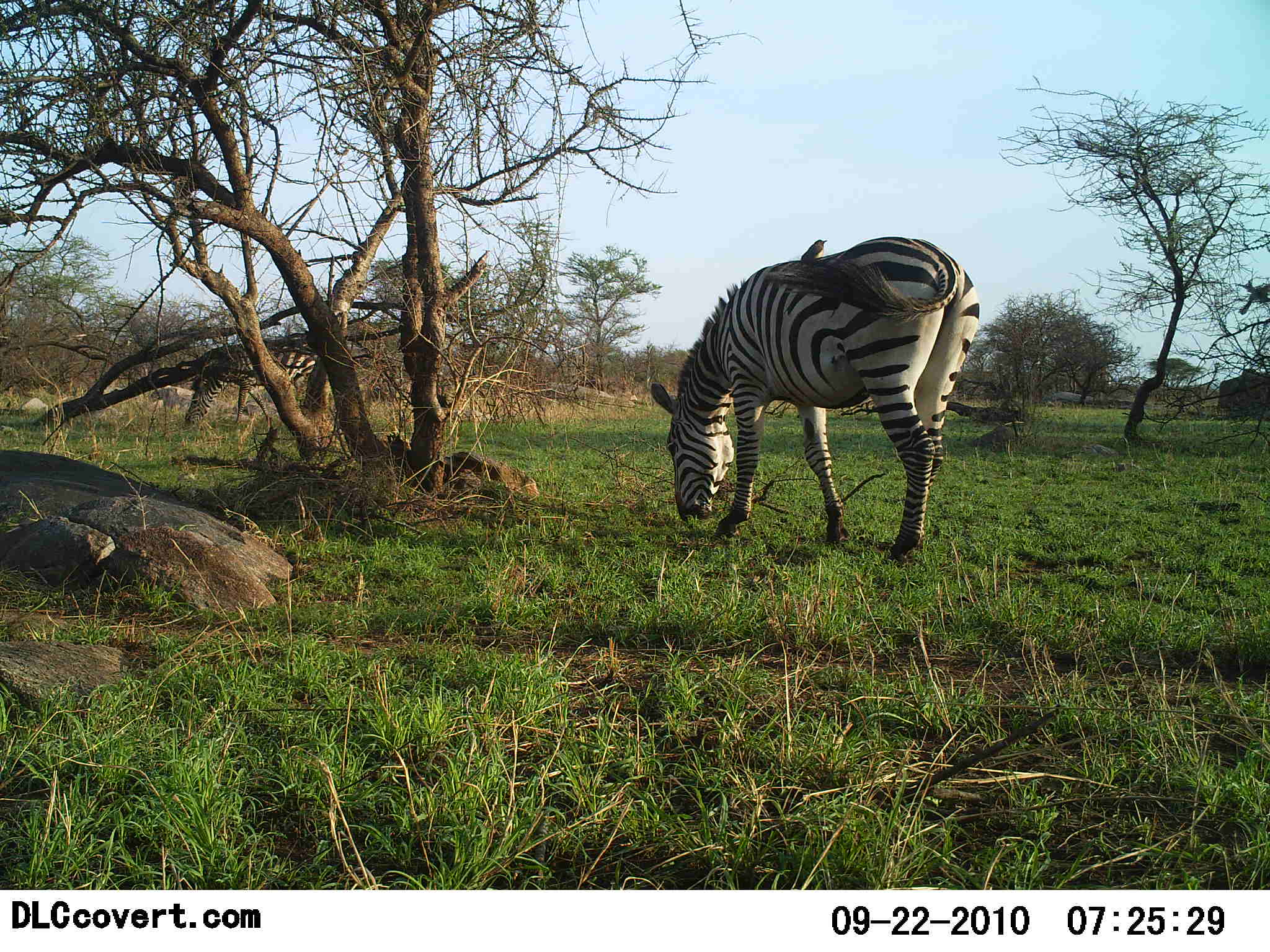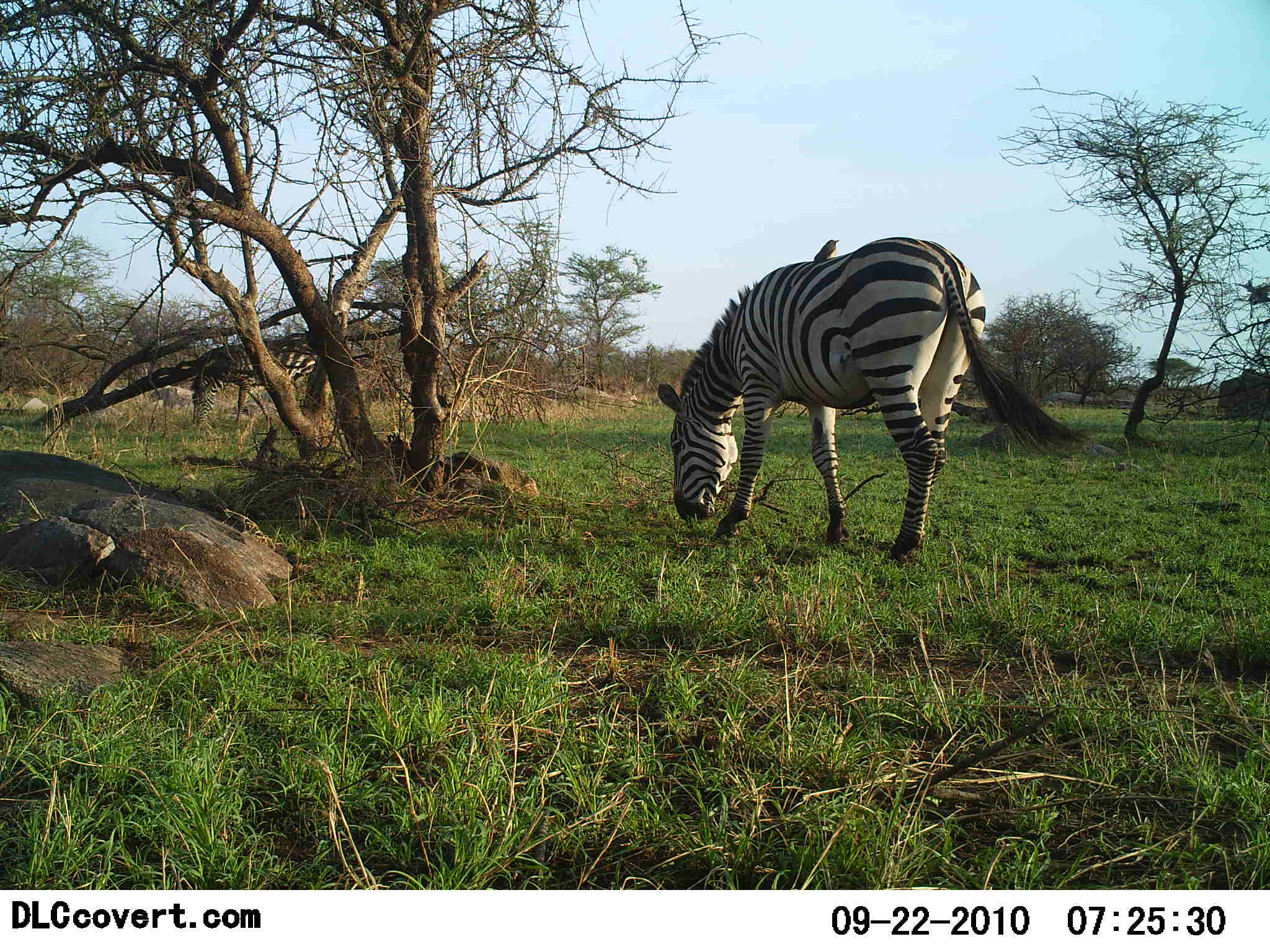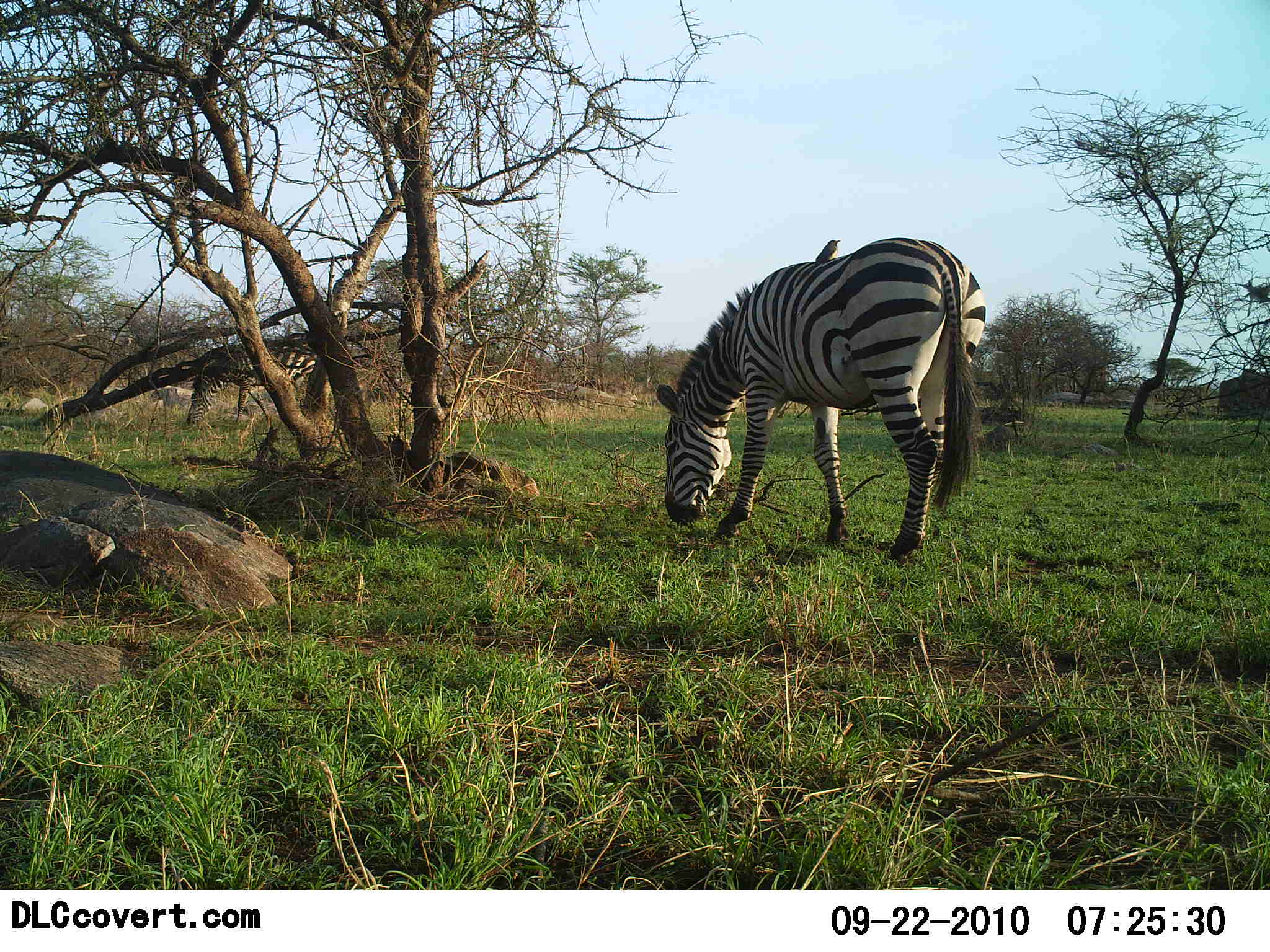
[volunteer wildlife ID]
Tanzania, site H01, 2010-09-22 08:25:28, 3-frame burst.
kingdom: Animalia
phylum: Chordata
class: Mammalia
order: Perissodactyla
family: Equidae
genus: Equus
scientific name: Equus quagga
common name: plains zebra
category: zebra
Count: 1.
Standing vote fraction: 8%.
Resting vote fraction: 0%.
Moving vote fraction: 0%.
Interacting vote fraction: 0%.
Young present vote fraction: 0%.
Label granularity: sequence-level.